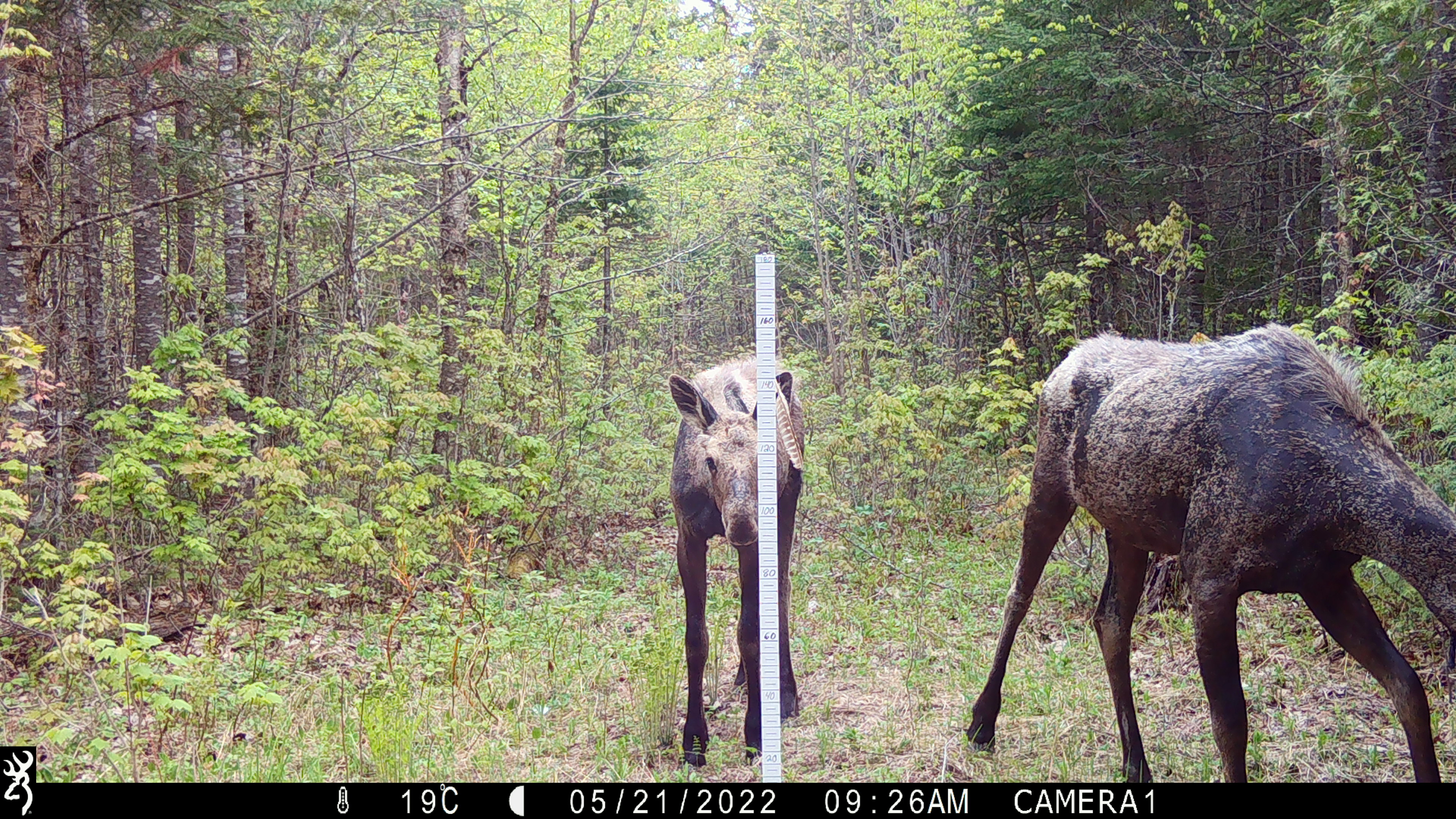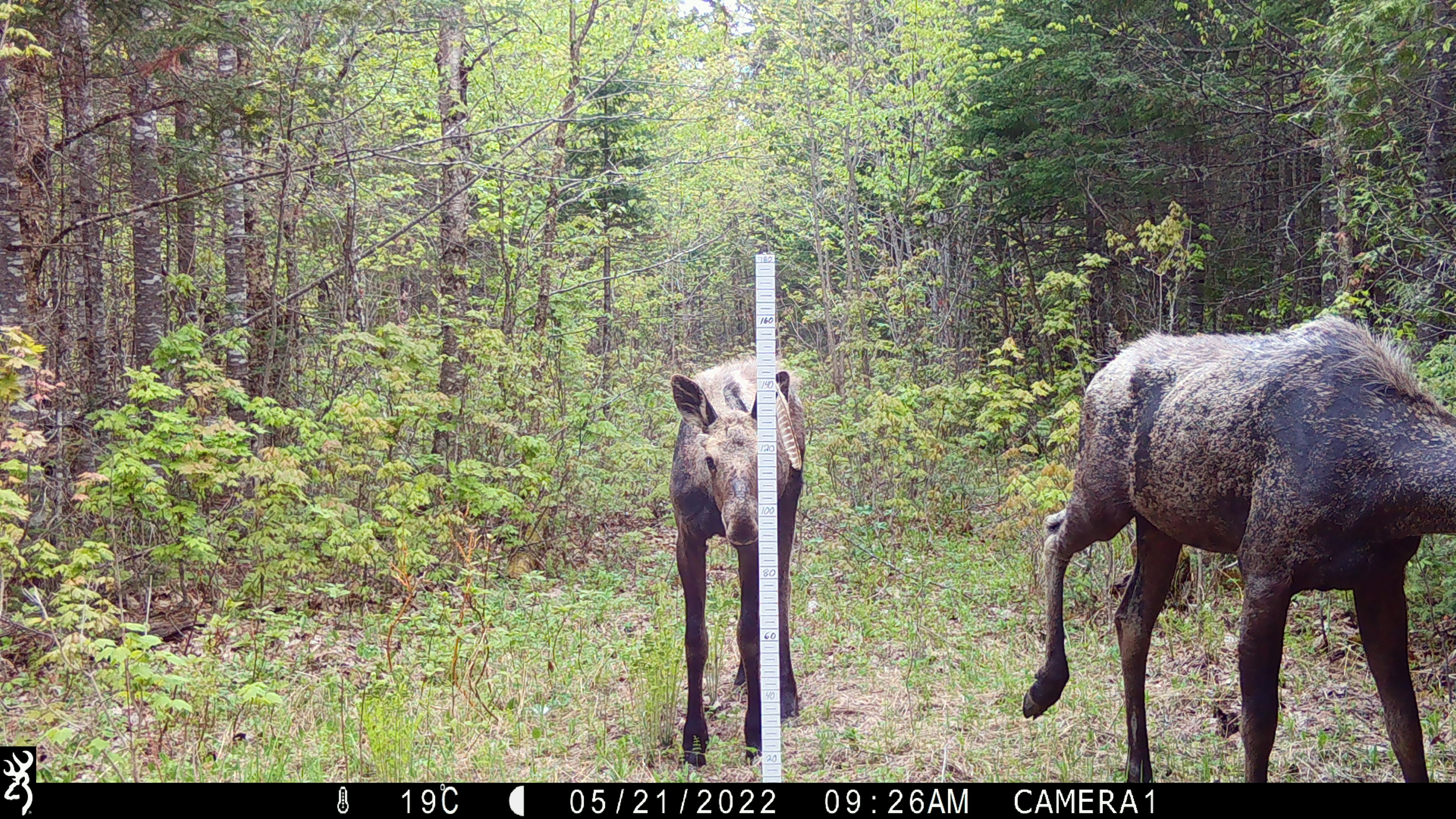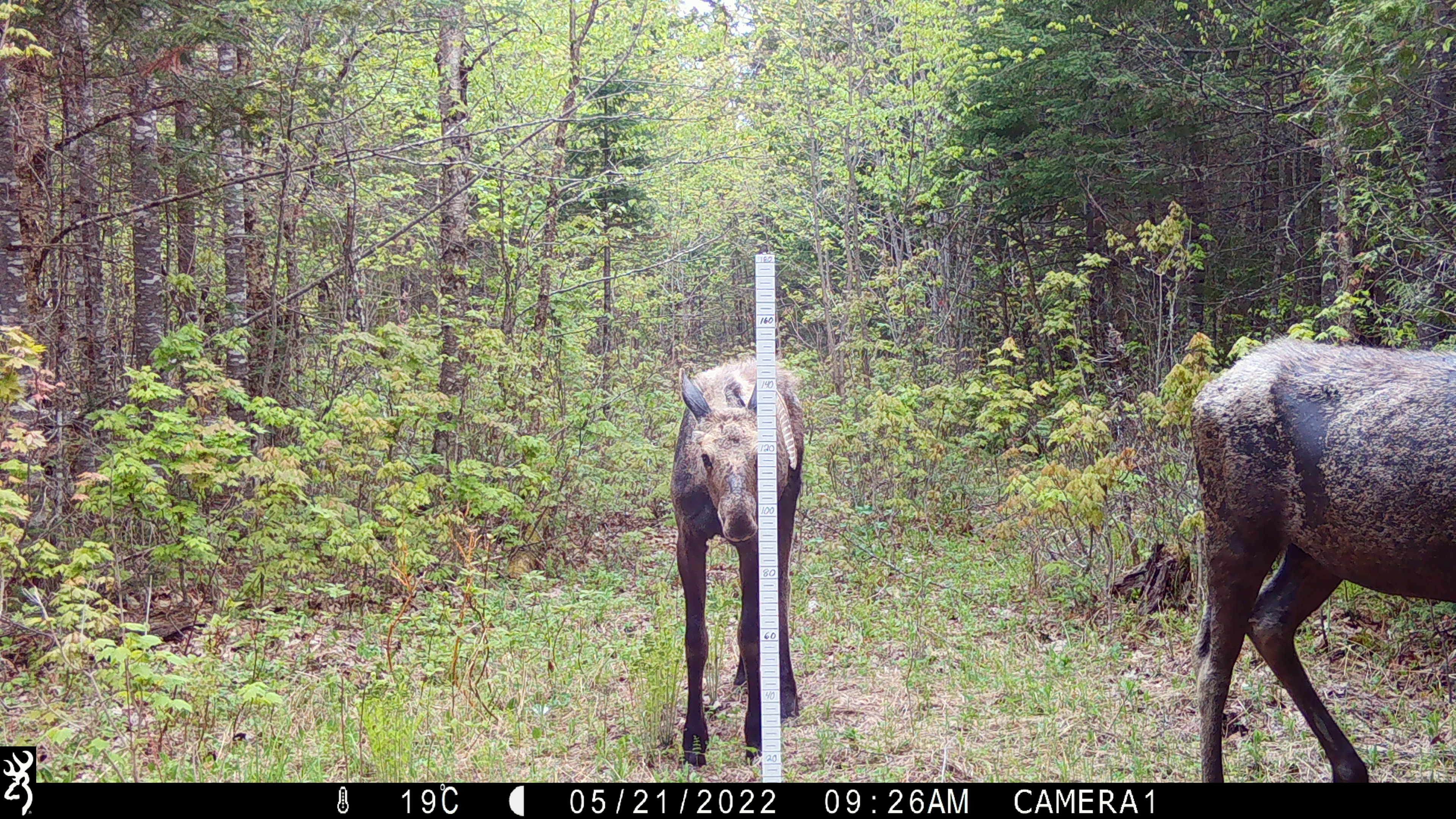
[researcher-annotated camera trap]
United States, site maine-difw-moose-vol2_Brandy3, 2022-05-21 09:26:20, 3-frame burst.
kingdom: Animalia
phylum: Chordata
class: Mammalia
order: Artiodactyla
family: Cervidae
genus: Alces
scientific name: Alces alces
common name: moose